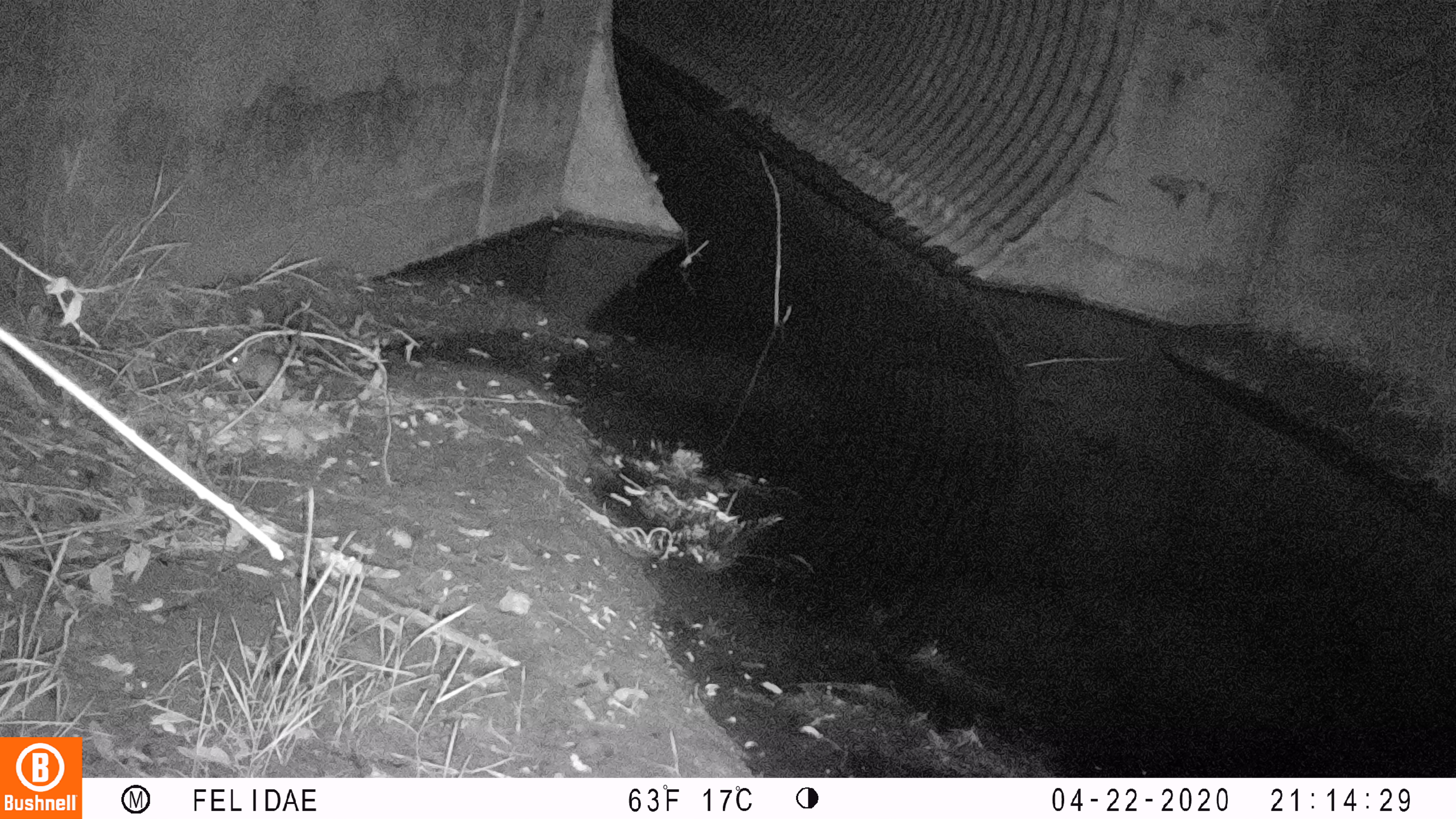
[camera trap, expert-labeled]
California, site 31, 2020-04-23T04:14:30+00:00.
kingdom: Animalia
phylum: Chordata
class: Mammalia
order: Rodentia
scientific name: Rodentia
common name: mouse or rat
Mouse or rat (Rodentia).